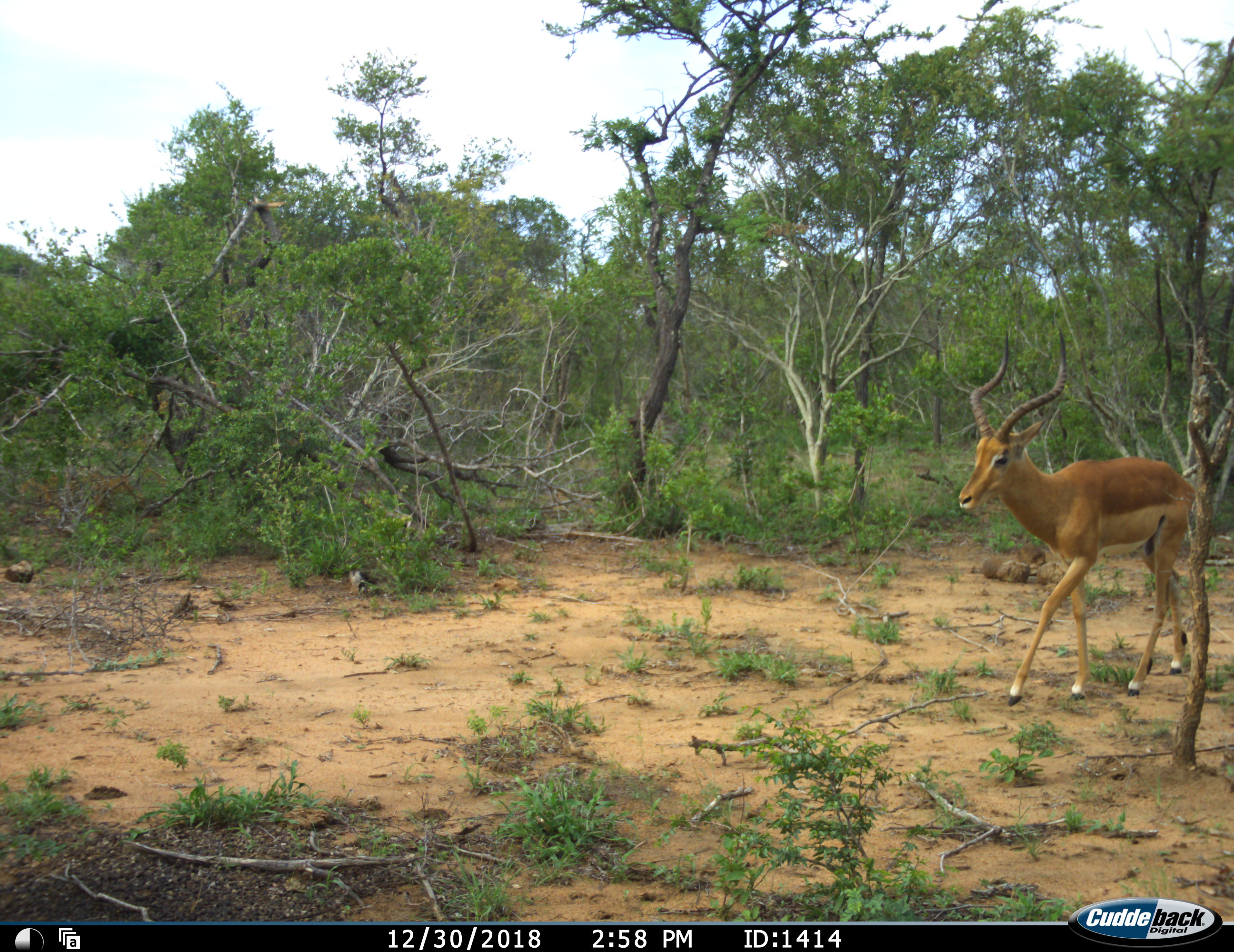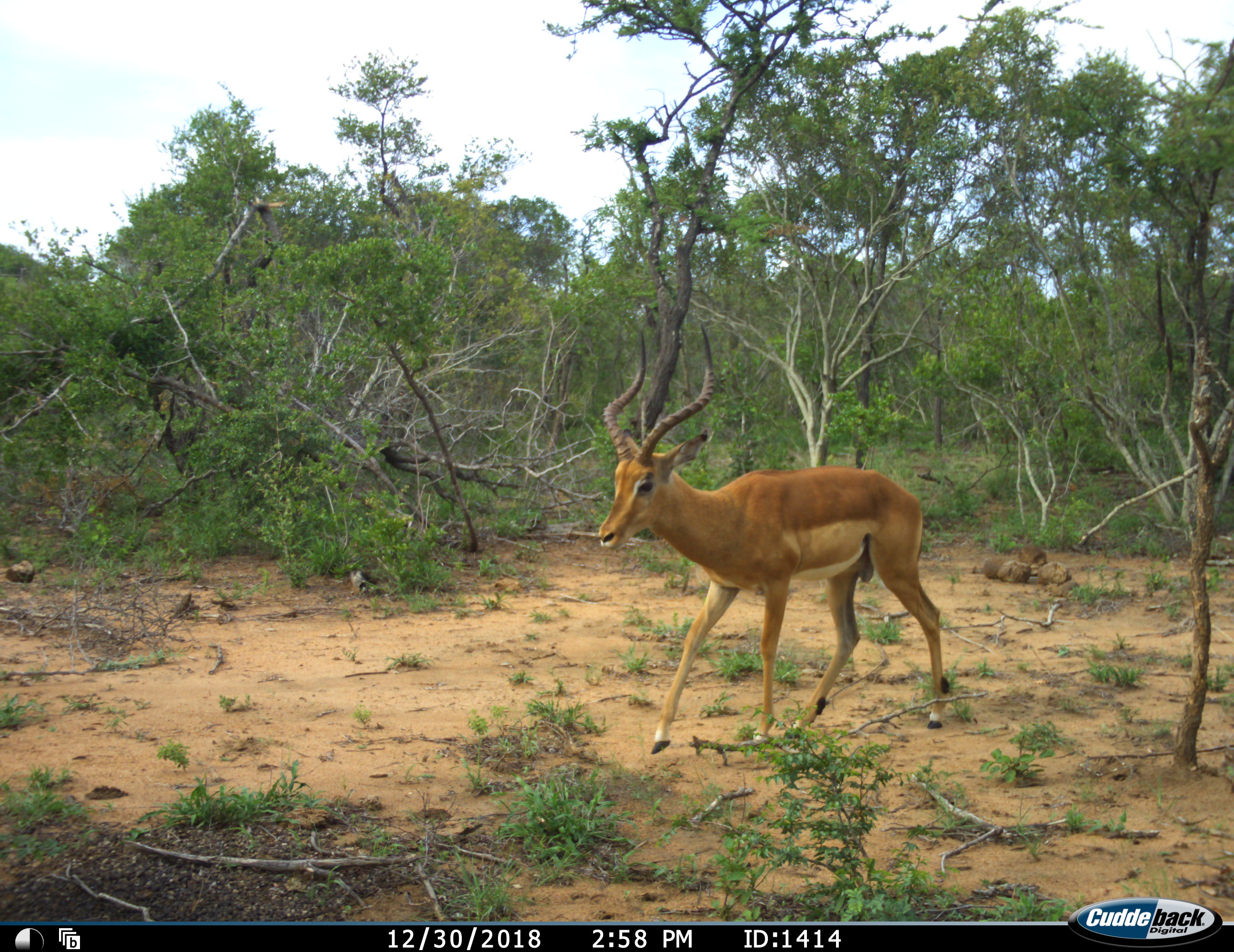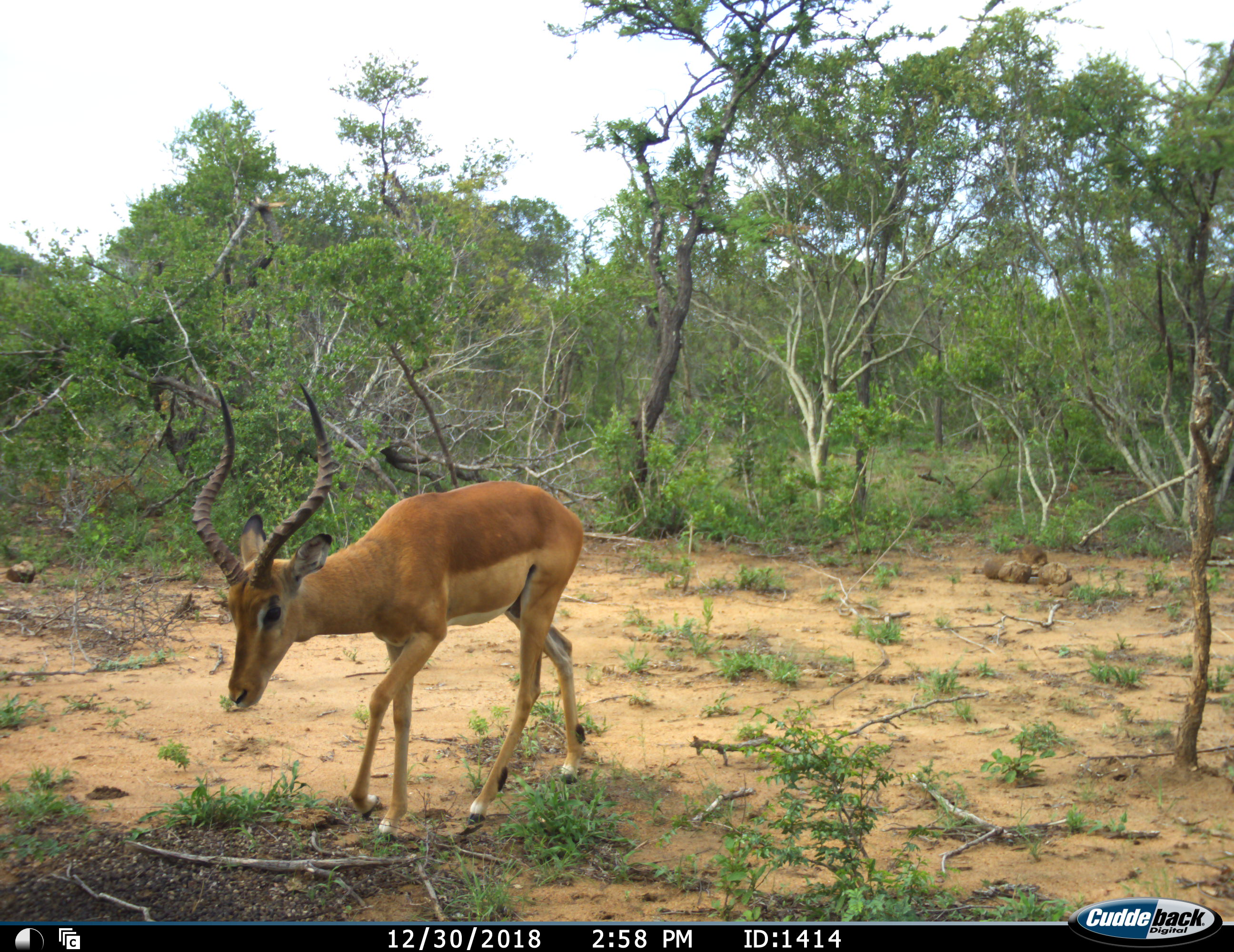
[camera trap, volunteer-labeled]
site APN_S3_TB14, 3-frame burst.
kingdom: Animalia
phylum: Chordata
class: Mammalia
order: Artiodactyla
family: Bovidae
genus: Aepyceros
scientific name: Aepyceros melampus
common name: impala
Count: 1.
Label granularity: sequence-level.